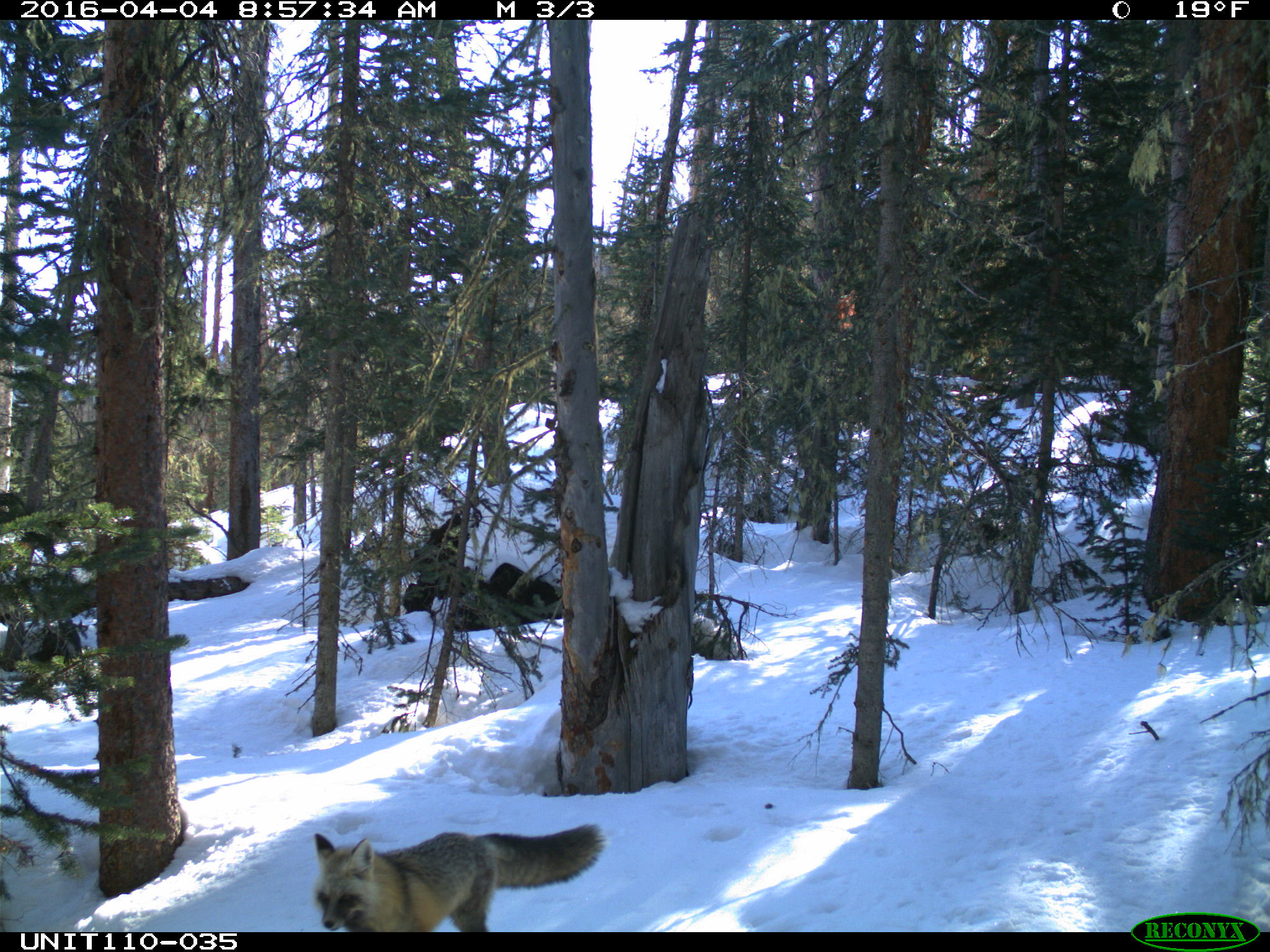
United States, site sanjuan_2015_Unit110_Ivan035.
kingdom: Animalia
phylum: Chordata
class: Mammalia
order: Carnivora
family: Canidae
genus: Vulpes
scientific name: Vulpes vulpes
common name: red fox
Vulpes vulpes (red fox).